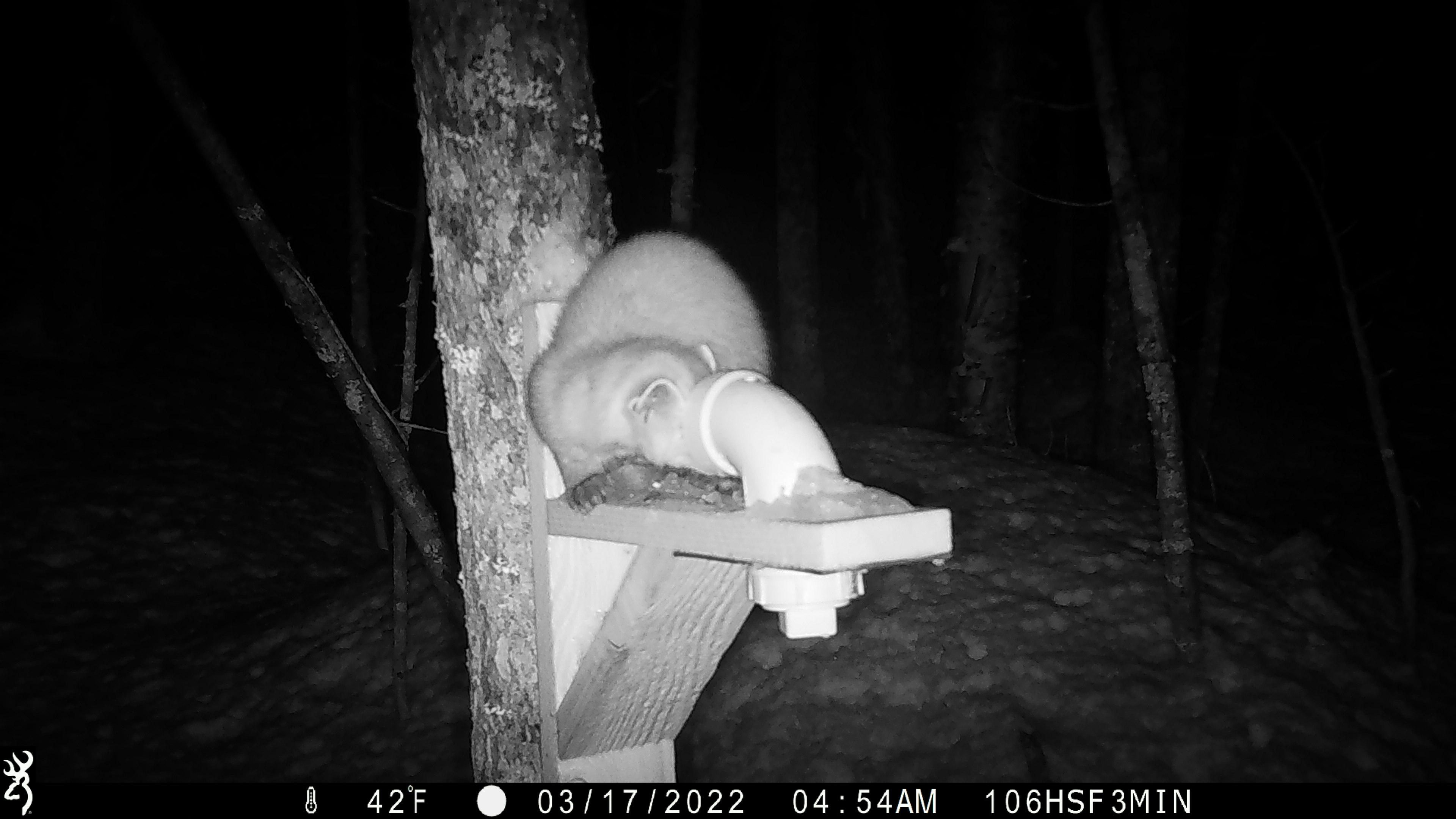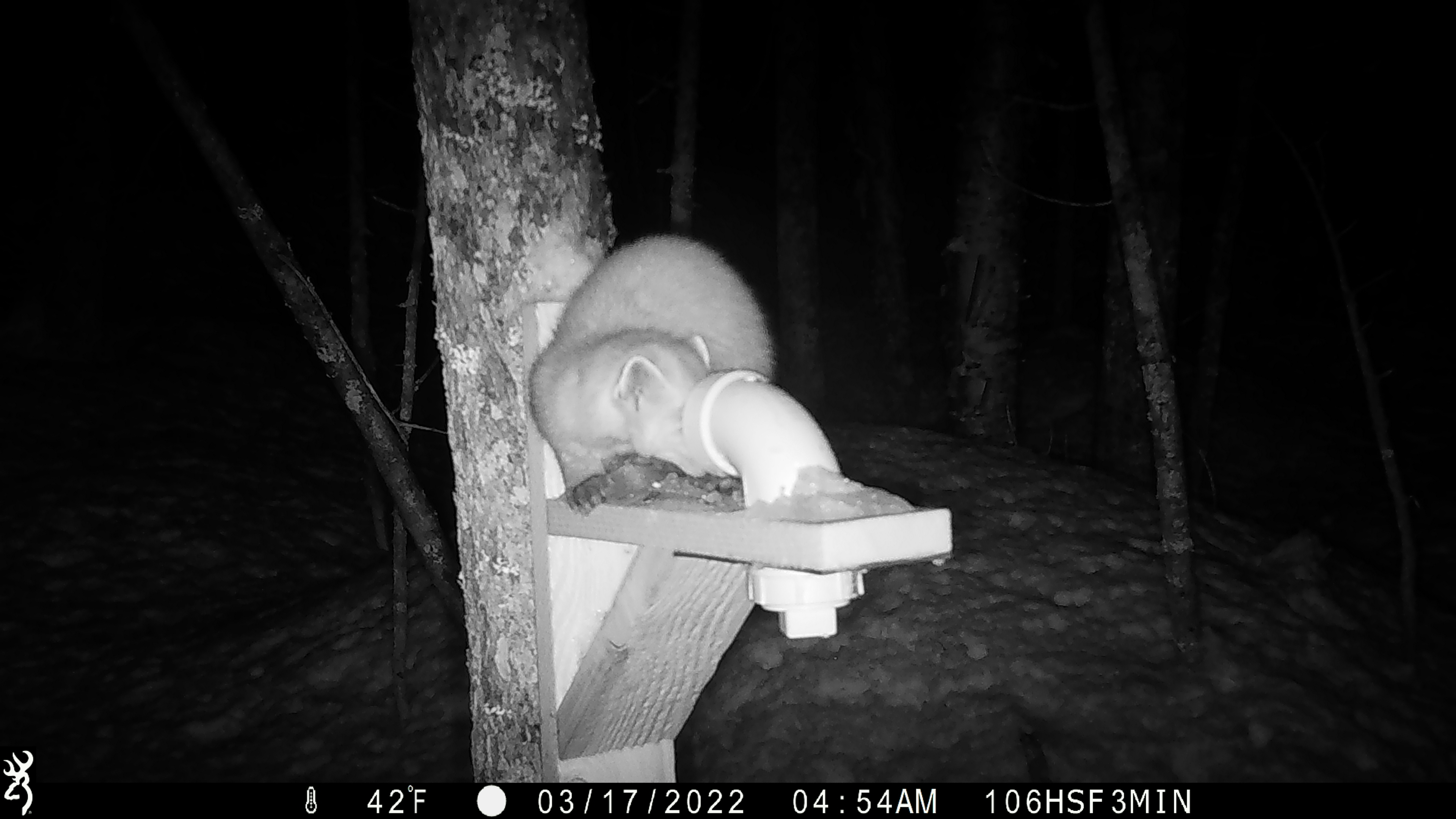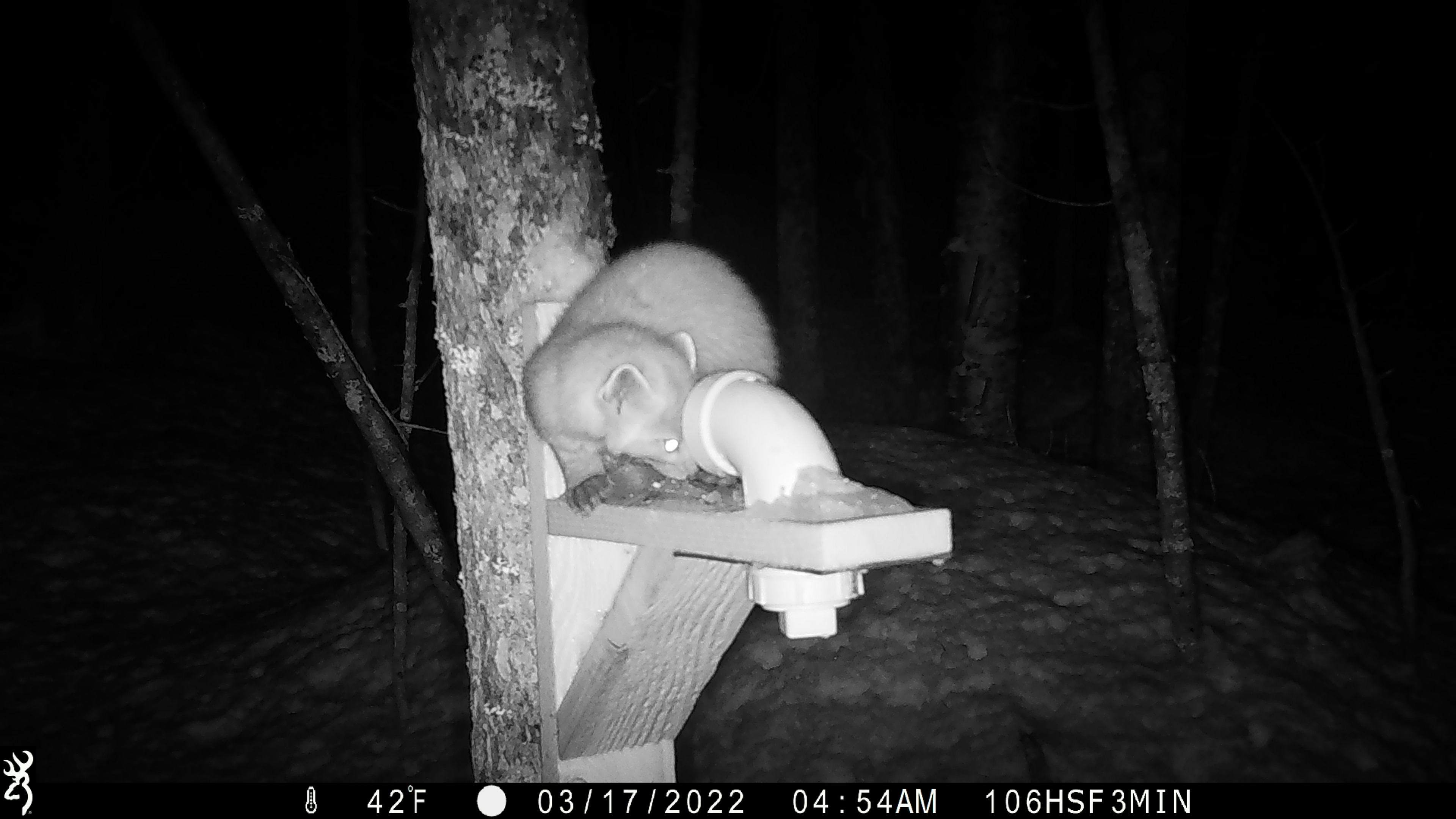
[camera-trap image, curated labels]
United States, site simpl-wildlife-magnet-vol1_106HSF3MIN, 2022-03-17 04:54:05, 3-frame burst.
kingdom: Animalia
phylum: Chordata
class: Mammalia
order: Carnivora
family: Mustelidae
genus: Martes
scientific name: Martes americana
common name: american marten